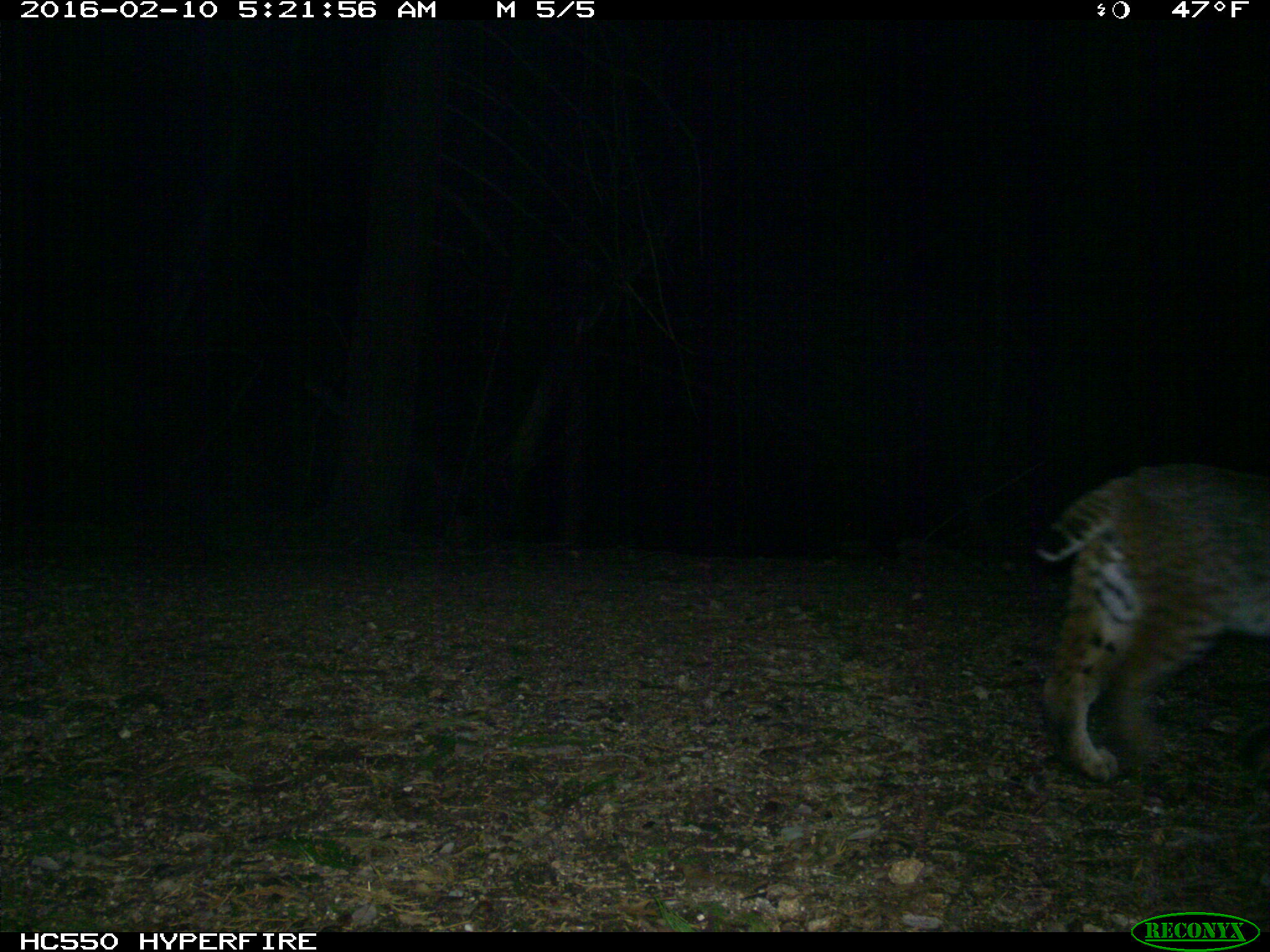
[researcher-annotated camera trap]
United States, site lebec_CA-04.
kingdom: Animalia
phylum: Chordata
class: Mammalia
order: Carnivora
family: Felidae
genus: Lynx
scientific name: Lynx rufus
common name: bobcat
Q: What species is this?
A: Lynx rufus (bobcat).